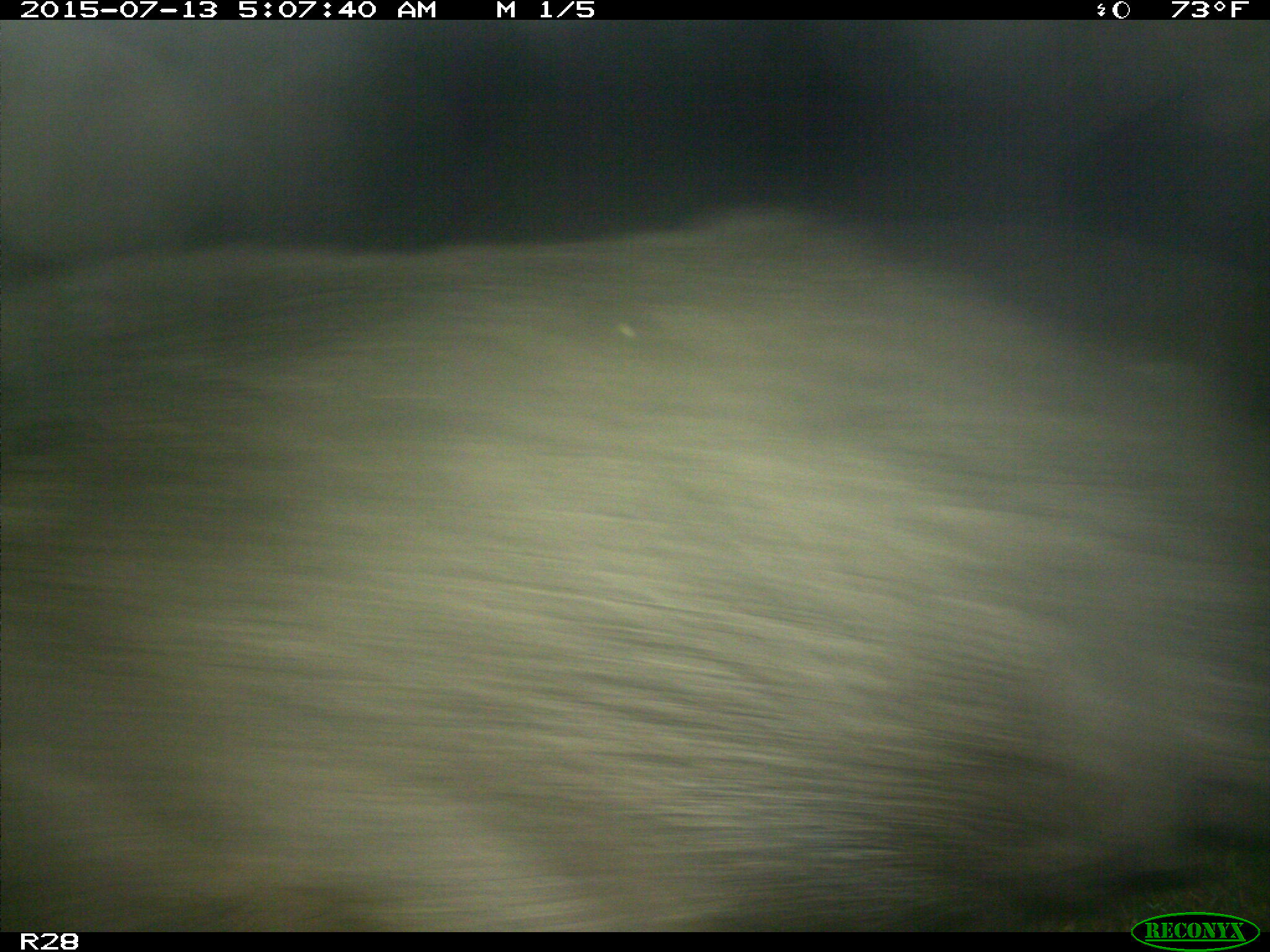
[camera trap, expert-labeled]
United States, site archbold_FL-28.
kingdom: Animalia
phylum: Chordata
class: Mammalia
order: Artiodactyla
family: Suidae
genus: Sus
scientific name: Sus scrofa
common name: wild boar